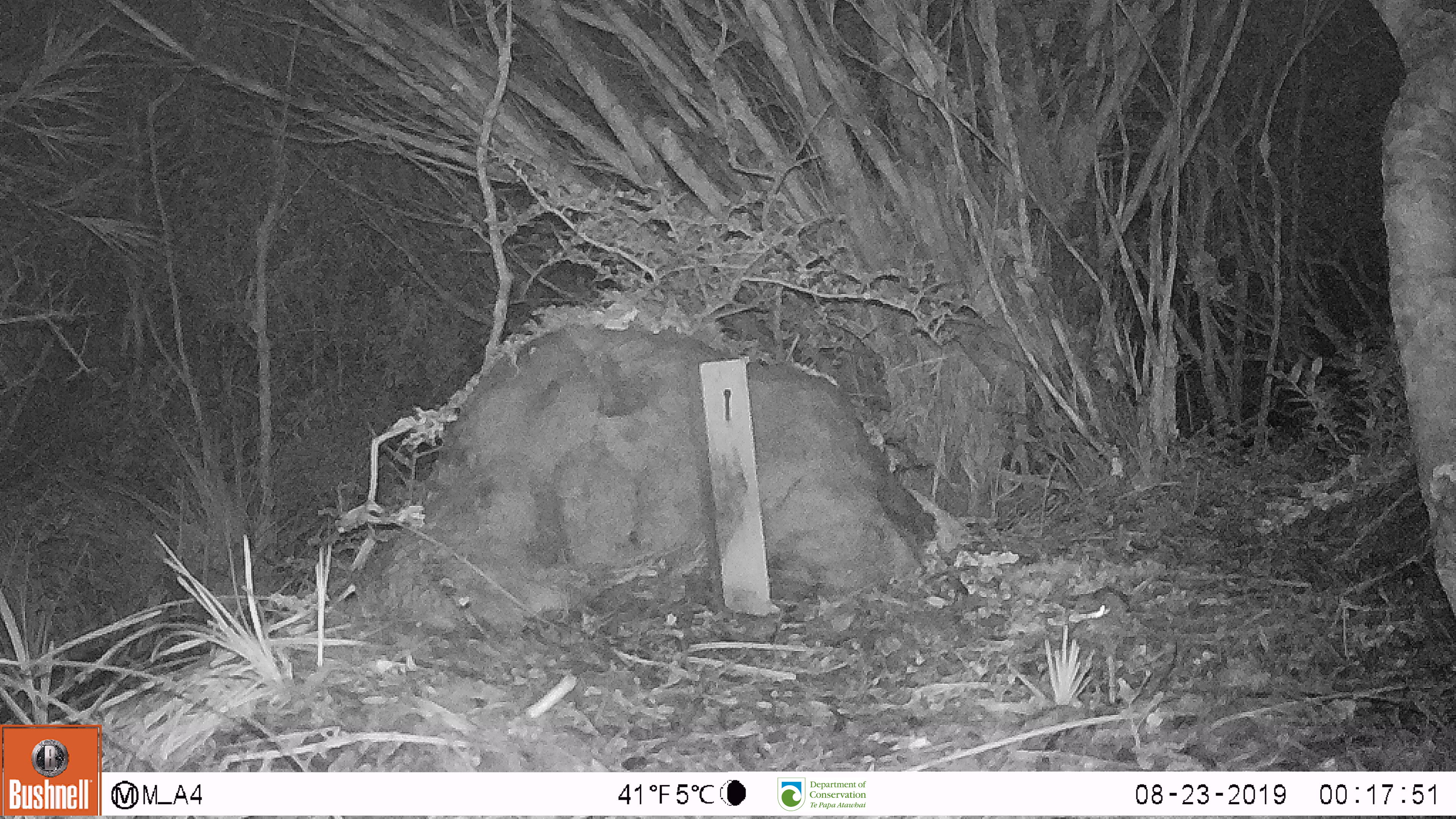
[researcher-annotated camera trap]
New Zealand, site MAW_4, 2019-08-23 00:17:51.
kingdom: Animalia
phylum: Chordata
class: Mammalia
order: Rodentia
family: Muridae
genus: Mus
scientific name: Mus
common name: mouse